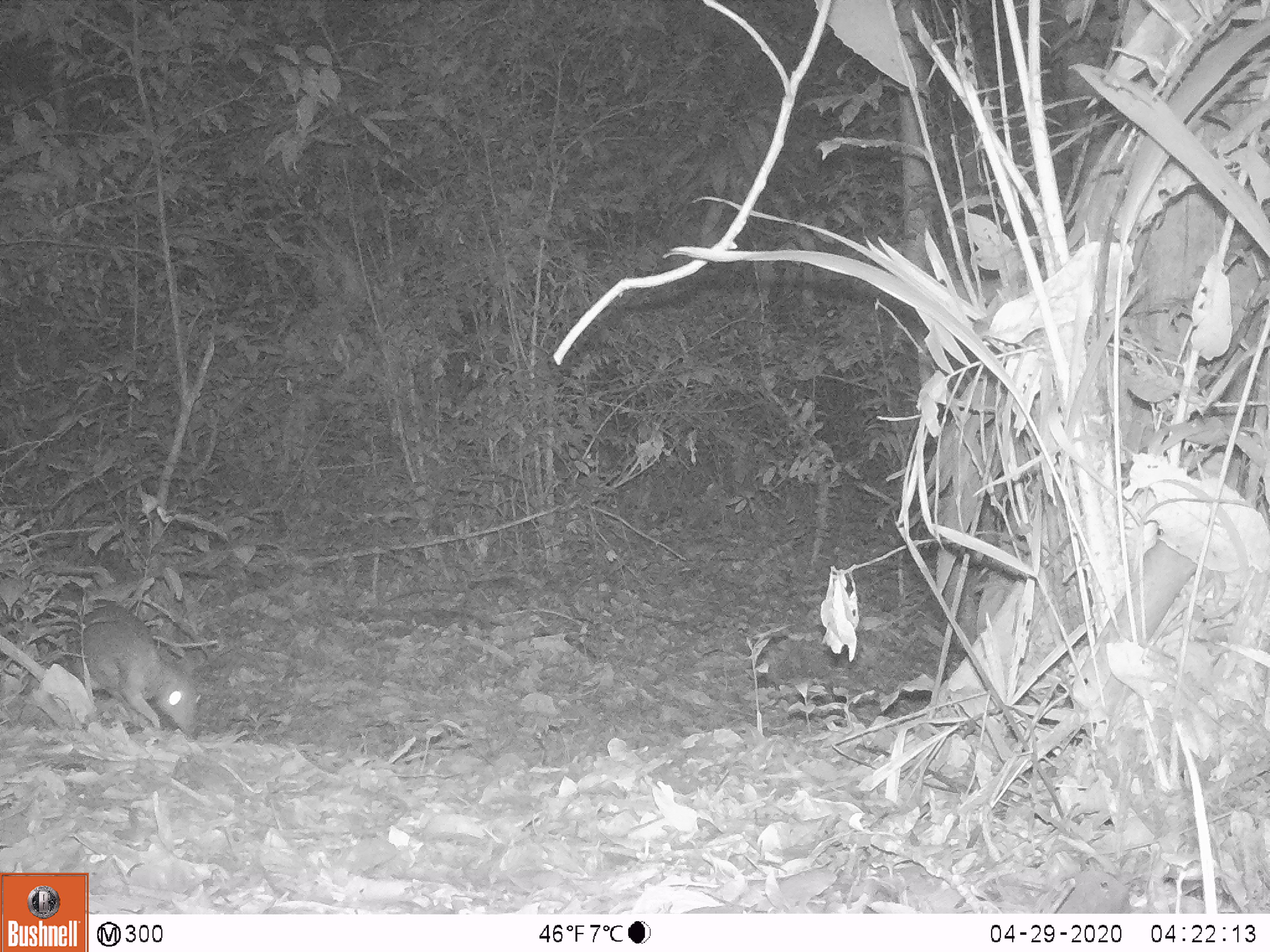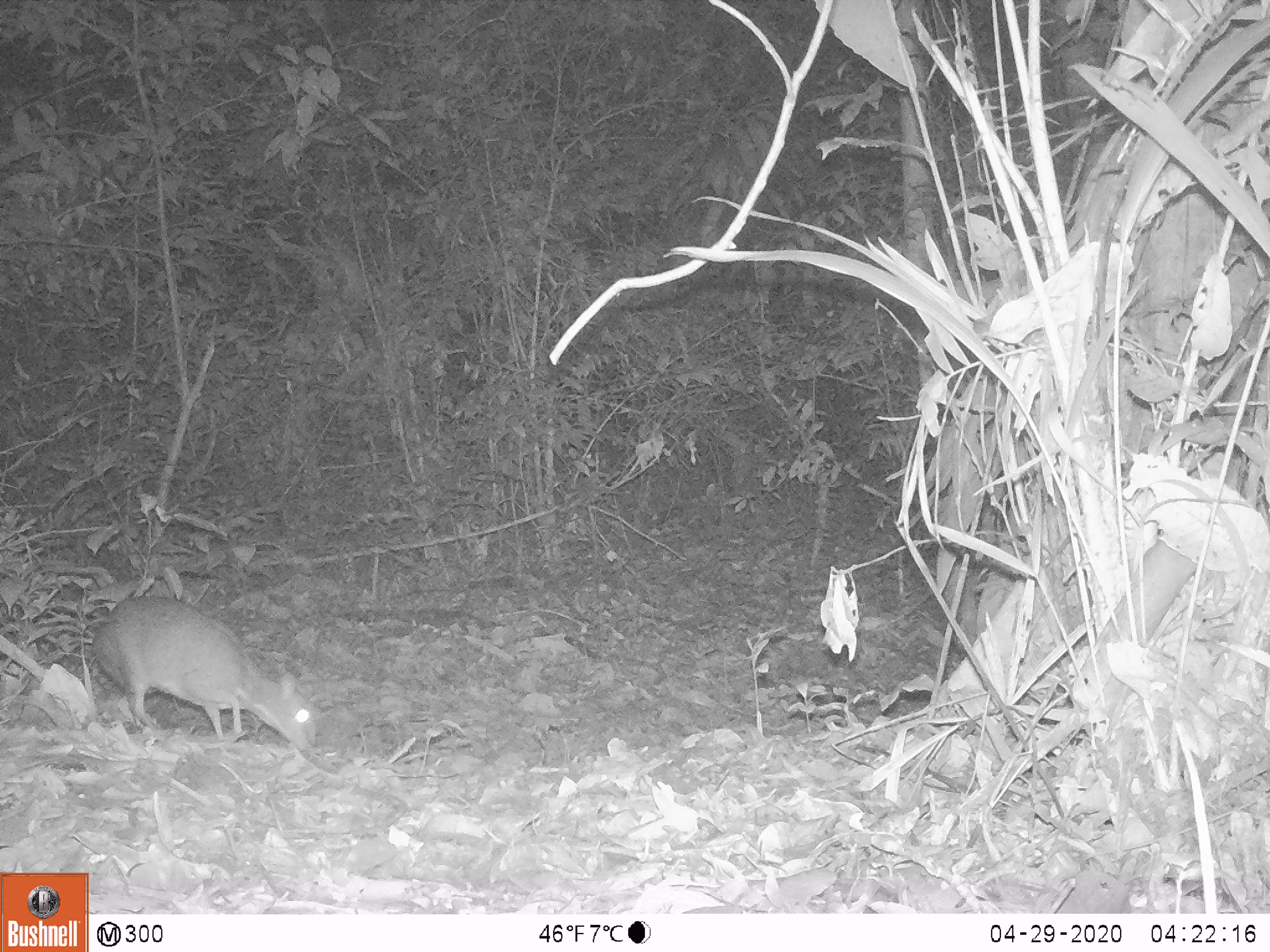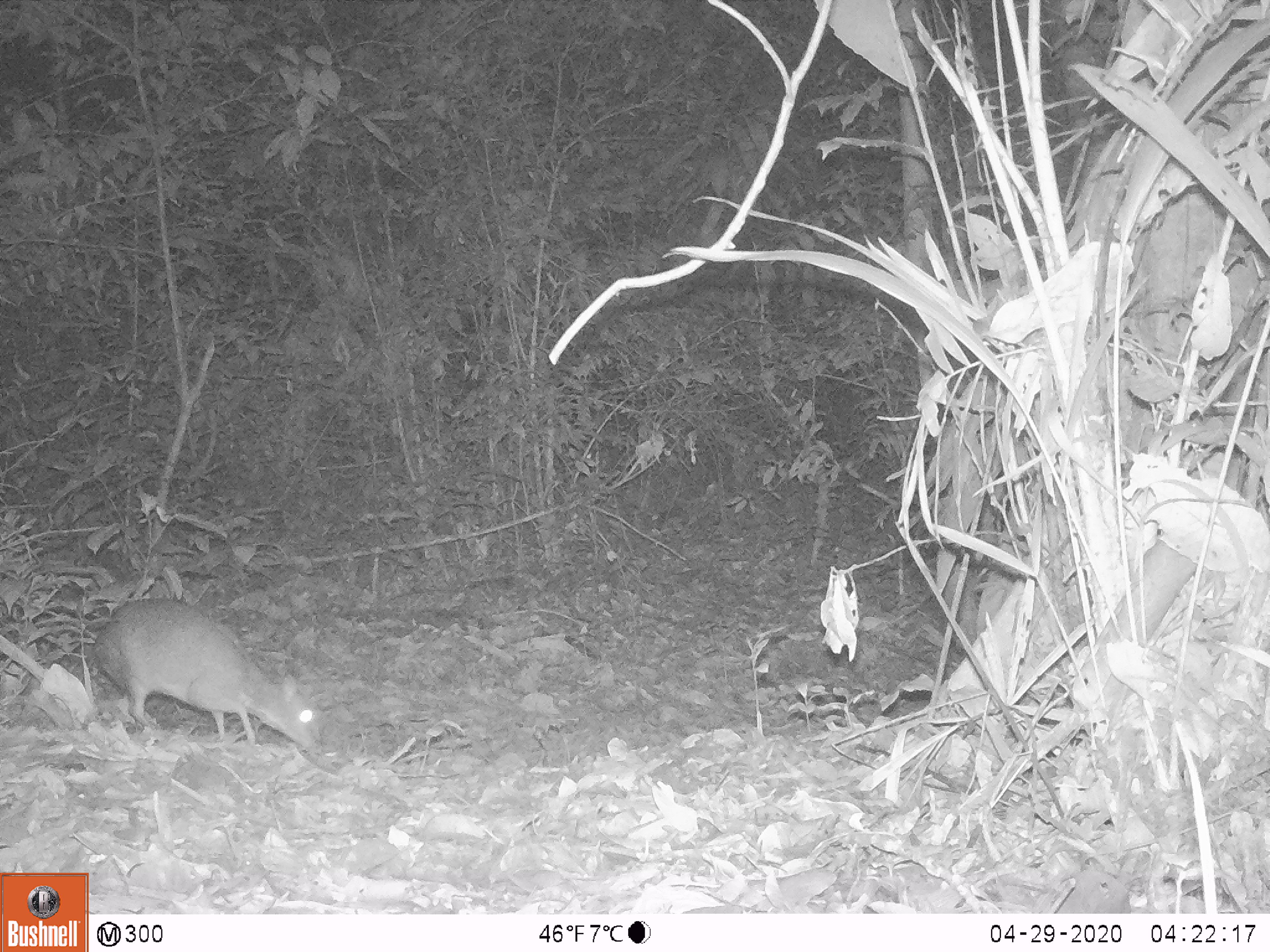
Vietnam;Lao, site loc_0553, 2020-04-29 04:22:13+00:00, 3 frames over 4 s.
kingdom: Animalia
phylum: Chordata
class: Mammalia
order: Artiodactyla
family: Tragulidae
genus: Moschiola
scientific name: Moschiola meminna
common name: chevrotain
Chevrotain (Moschiola meminna). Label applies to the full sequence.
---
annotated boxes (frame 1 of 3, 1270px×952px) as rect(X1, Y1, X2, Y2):
chevrotain: rect(68, 599, 206, 735)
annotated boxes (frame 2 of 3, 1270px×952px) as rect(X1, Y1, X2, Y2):
chevrotain: rect(92, 595, 317, 751)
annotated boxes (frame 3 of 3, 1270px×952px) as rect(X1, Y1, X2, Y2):
chevrotain: rect(93, 599, 324, 758)